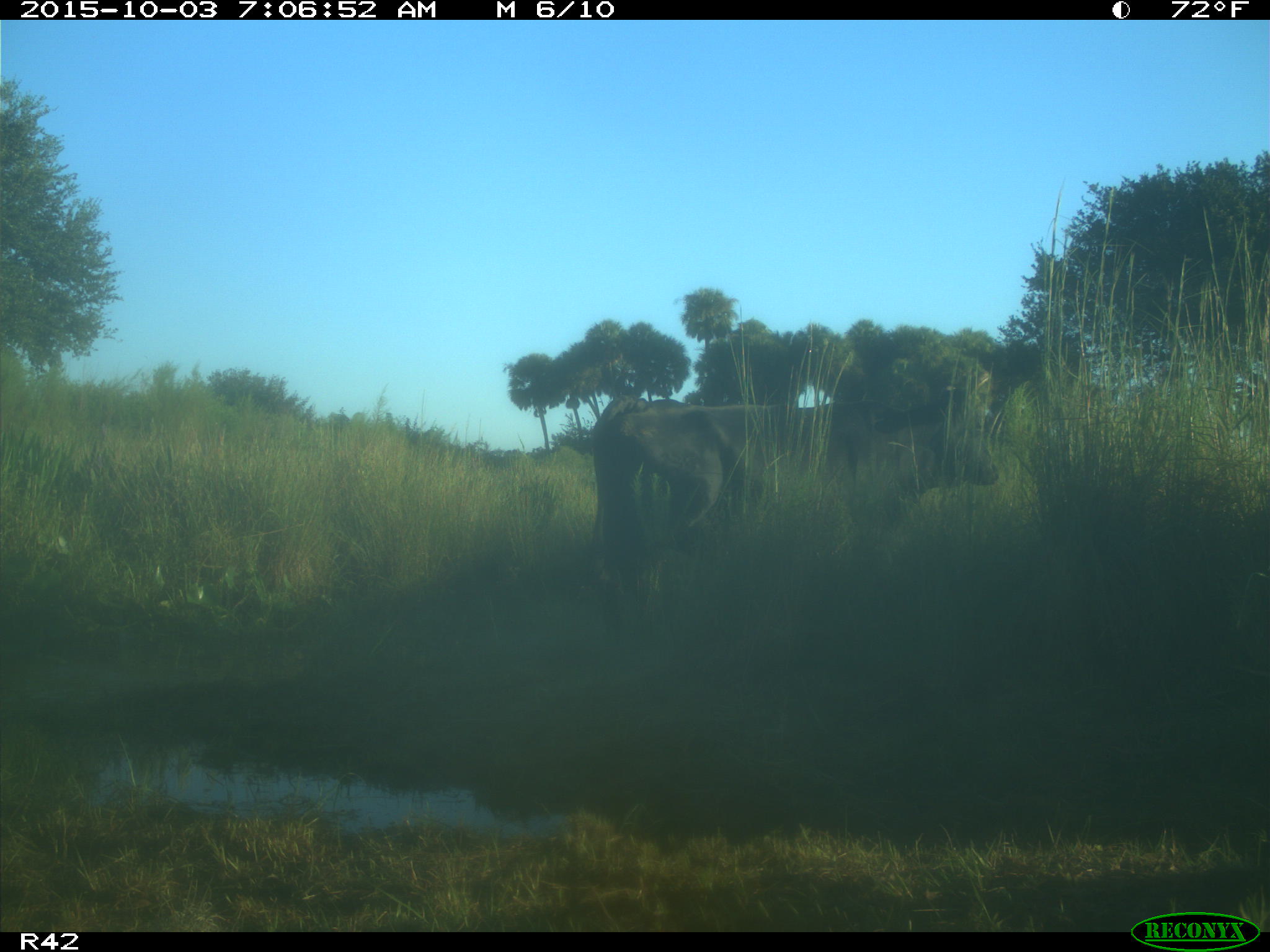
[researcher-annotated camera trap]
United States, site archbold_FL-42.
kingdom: Animalia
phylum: Chordata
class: Mammalia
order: Artiodactyla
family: Bovidae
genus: Bos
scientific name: Bos taurus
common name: domestic cow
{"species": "Bos taurus (domestic cow)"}